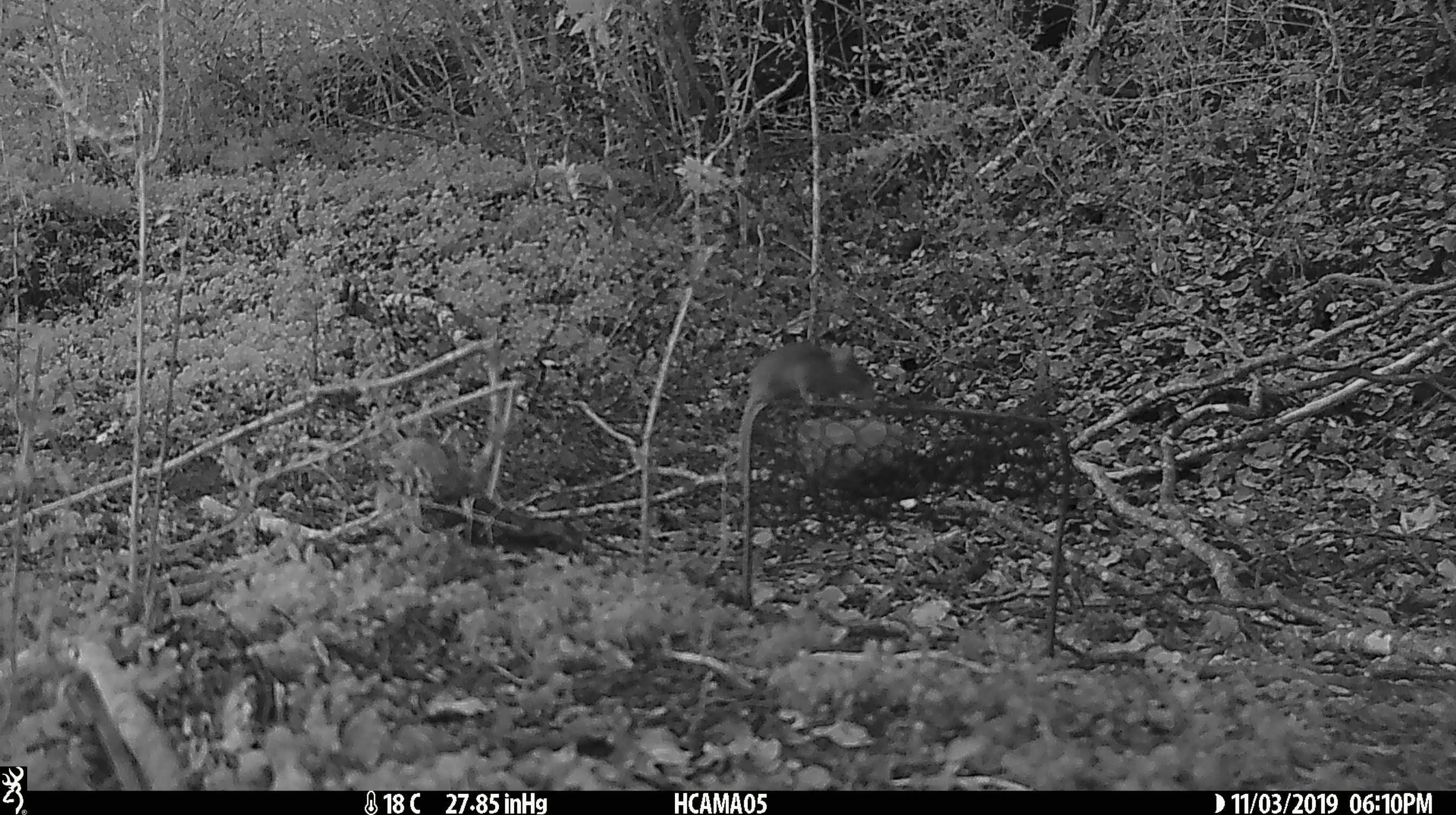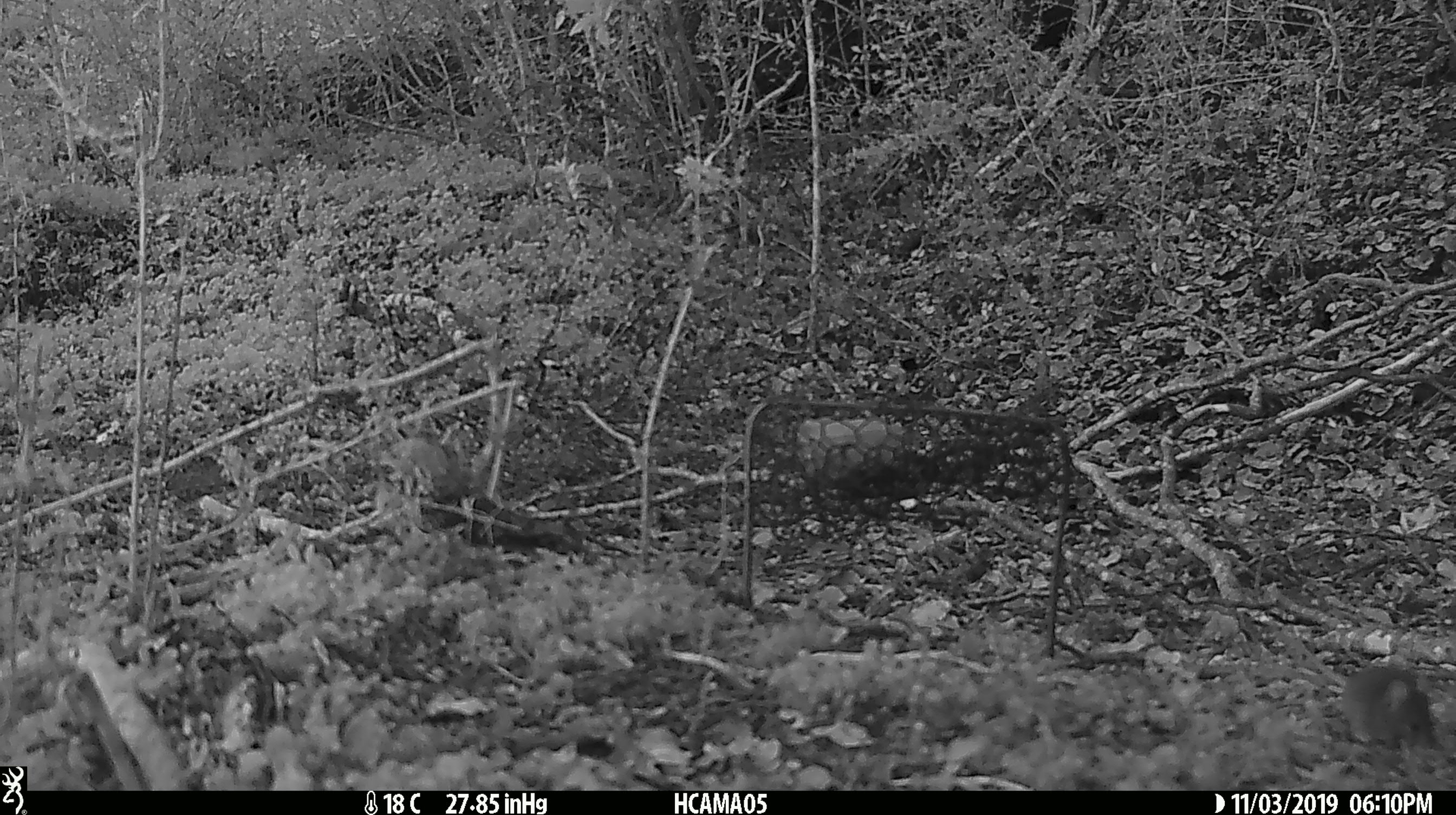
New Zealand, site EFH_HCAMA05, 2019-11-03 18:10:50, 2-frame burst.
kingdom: Animalia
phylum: Chordata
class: Mammalia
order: Rodentia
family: Muridae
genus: Mus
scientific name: Mus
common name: mouse